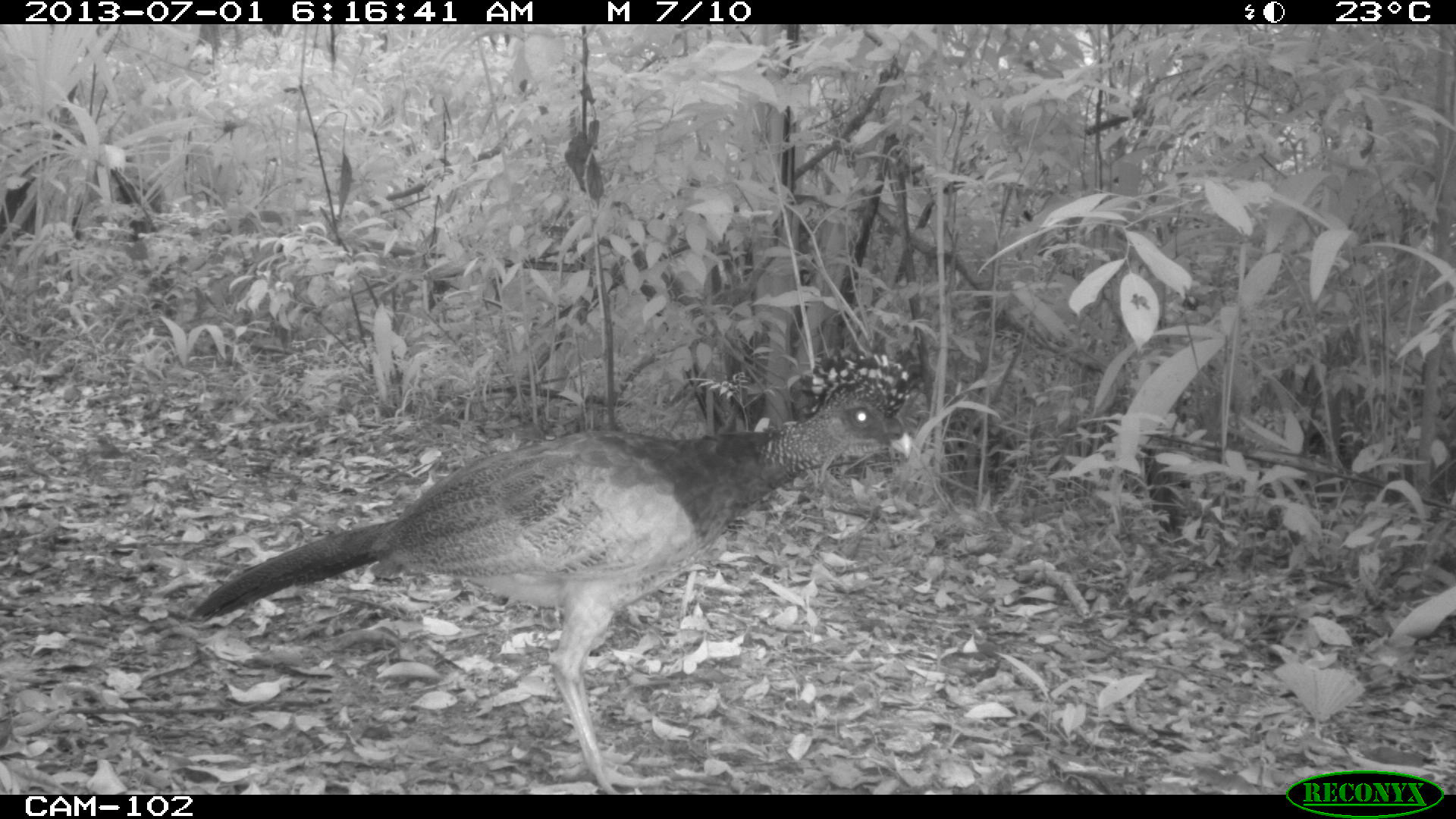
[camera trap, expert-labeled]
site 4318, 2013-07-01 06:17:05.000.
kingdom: Animalia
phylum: Chordata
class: Aves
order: Galliformes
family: Cracidae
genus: Crax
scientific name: Crax rubra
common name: great curassow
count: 1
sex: female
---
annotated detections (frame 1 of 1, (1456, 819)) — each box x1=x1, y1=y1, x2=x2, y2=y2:
crax rubra: x1=190, y1=333, x2=925, y2=793